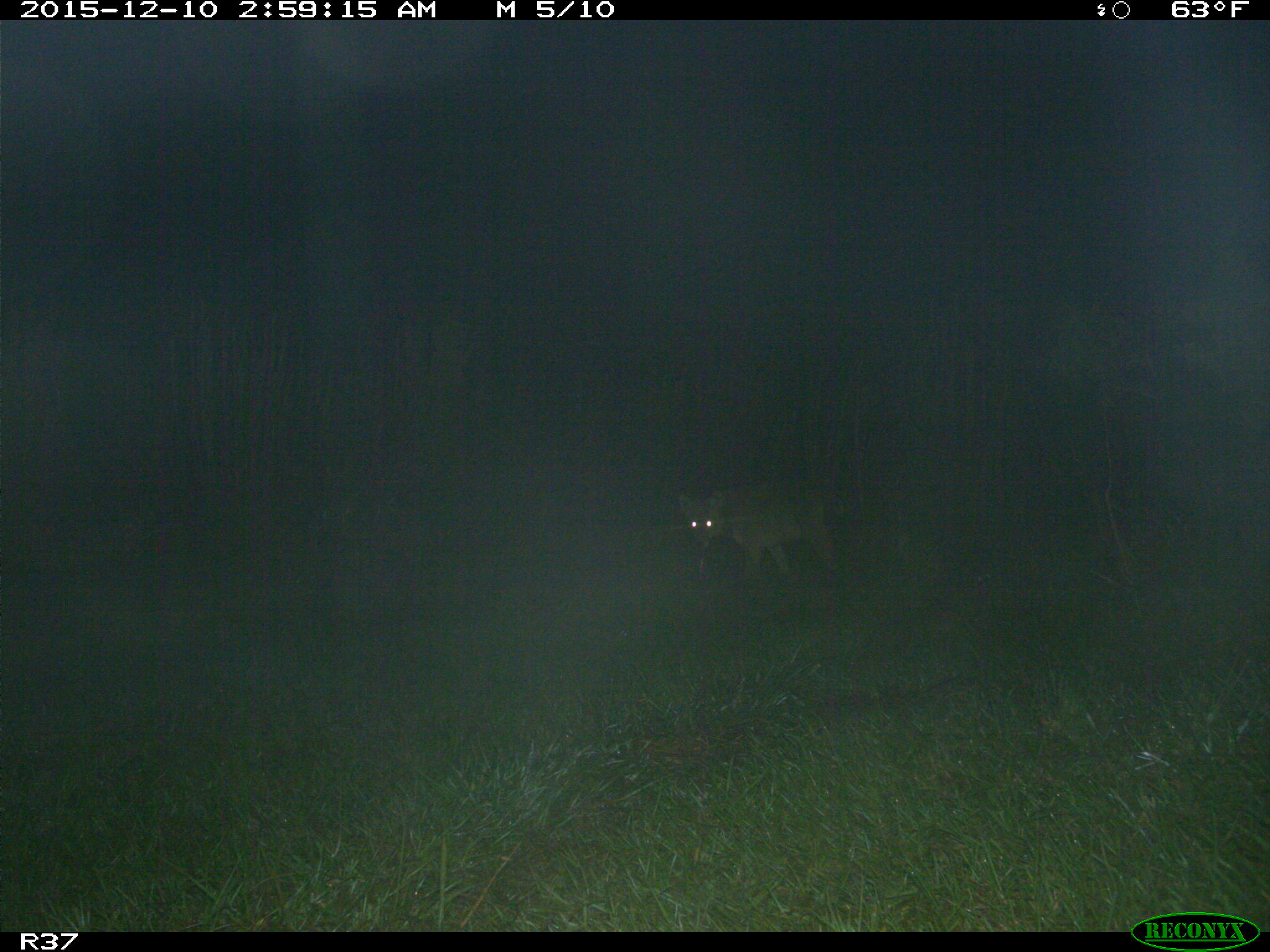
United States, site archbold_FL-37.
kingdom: Animalia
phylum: Chordata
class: Mammalia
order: Carnivora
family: Canidae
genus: Canis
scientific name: Canis latrans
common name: coyote